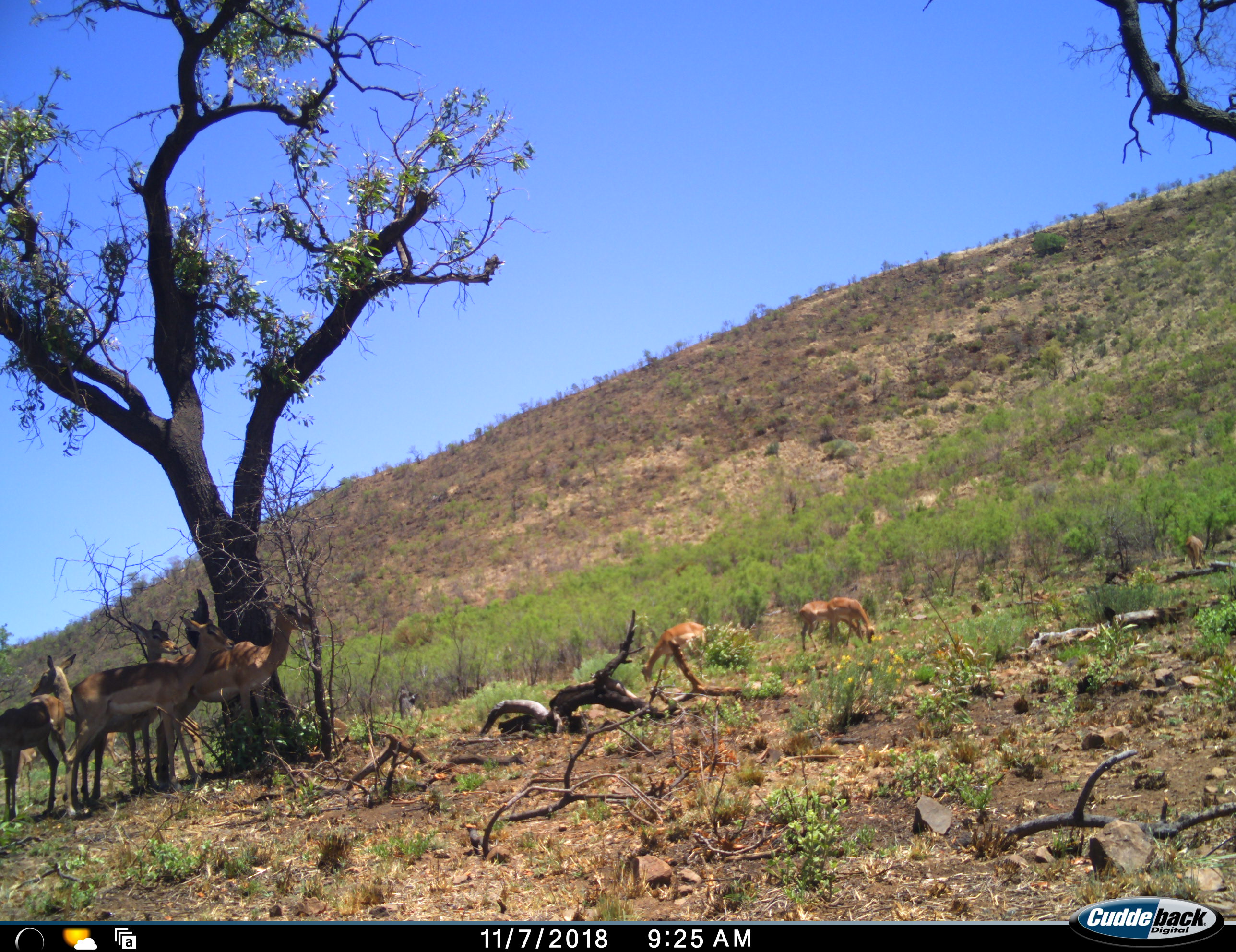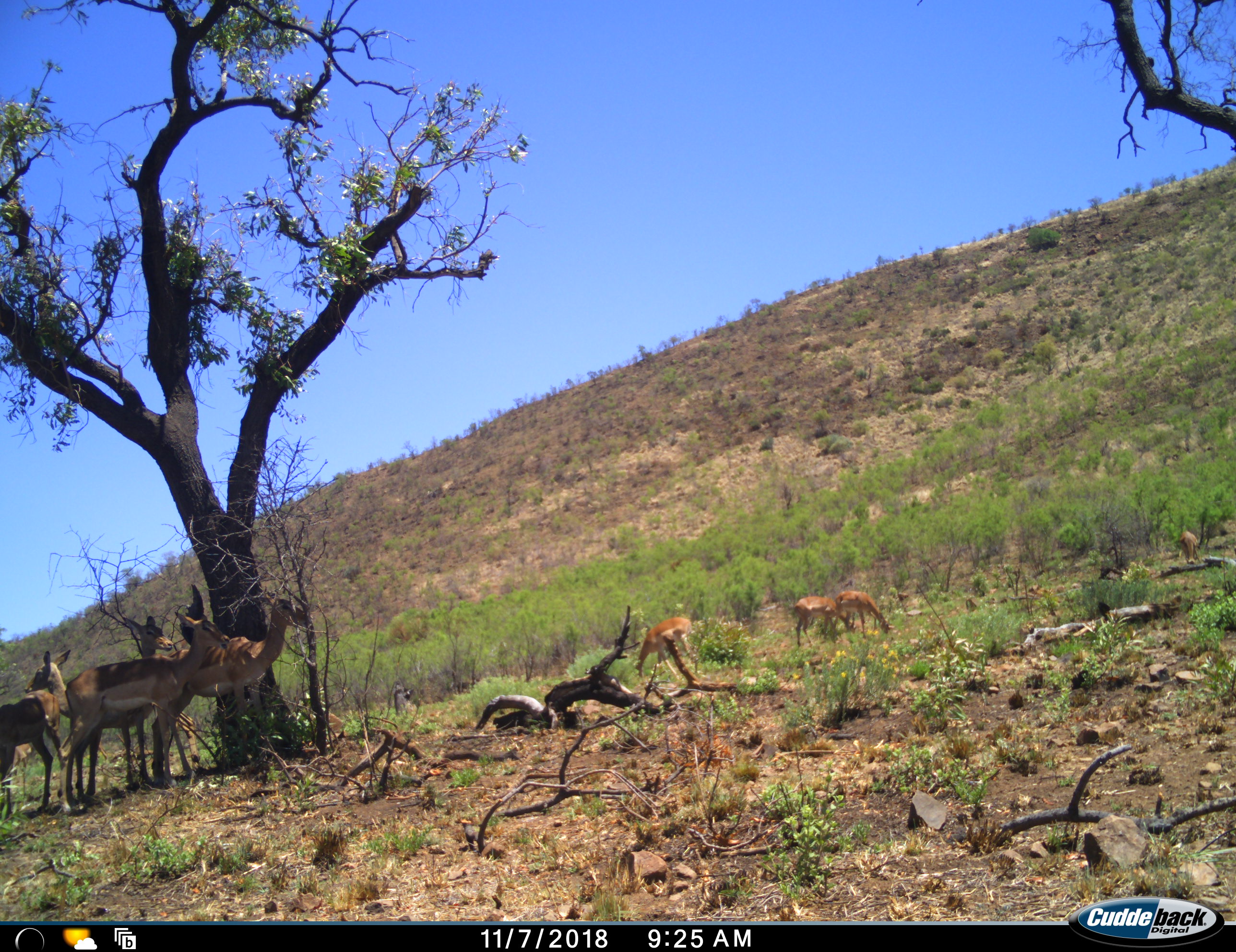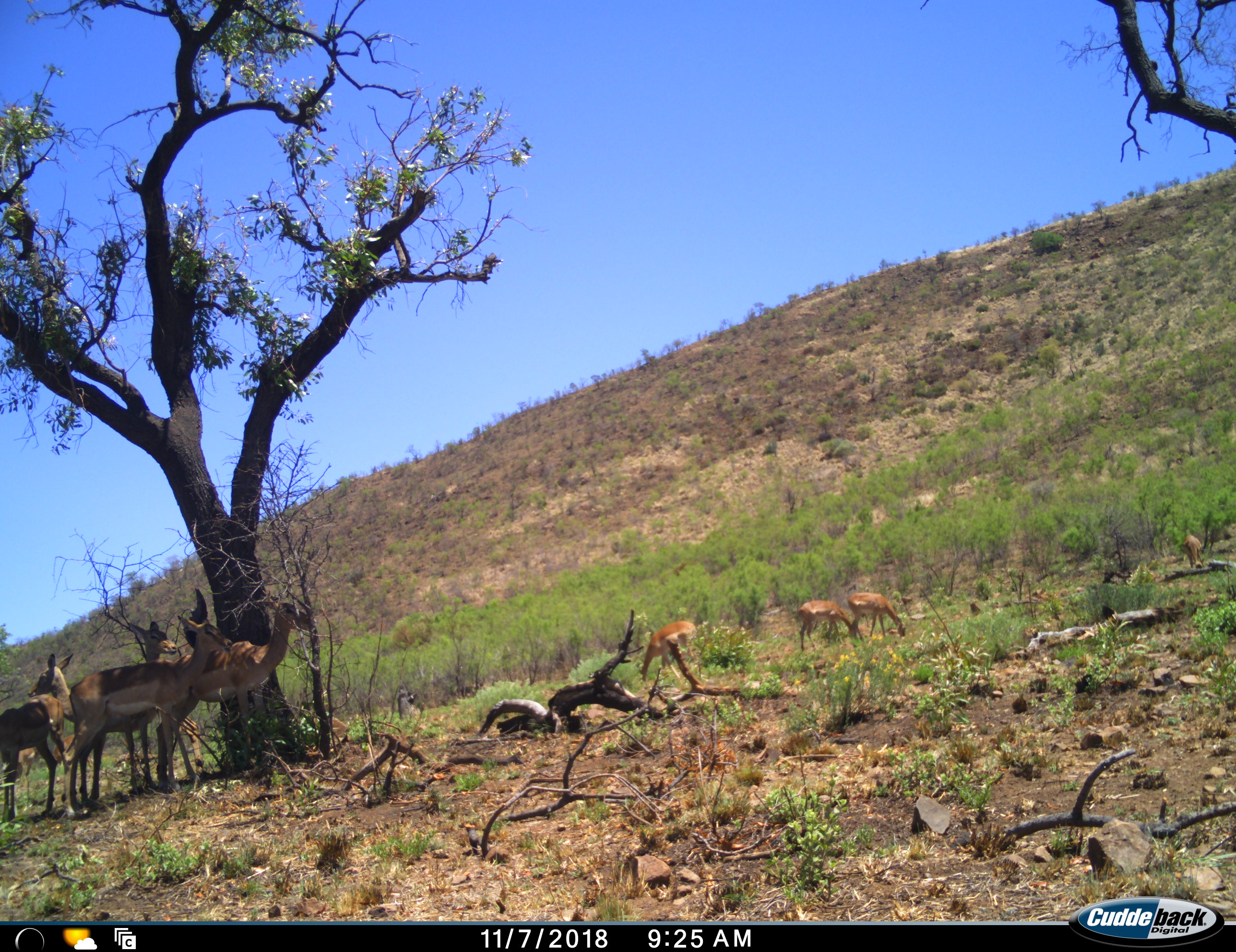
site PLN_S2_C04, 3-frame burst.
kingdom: Animalia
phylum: Chordata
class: Mammalia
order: Artiodactyla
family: Bovidae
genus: Aepyceros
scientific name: Aepyceros melampus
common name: impala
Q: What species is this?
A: Impala (Aepyceros melampus).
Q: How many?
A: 9.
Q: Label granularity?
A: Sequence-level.